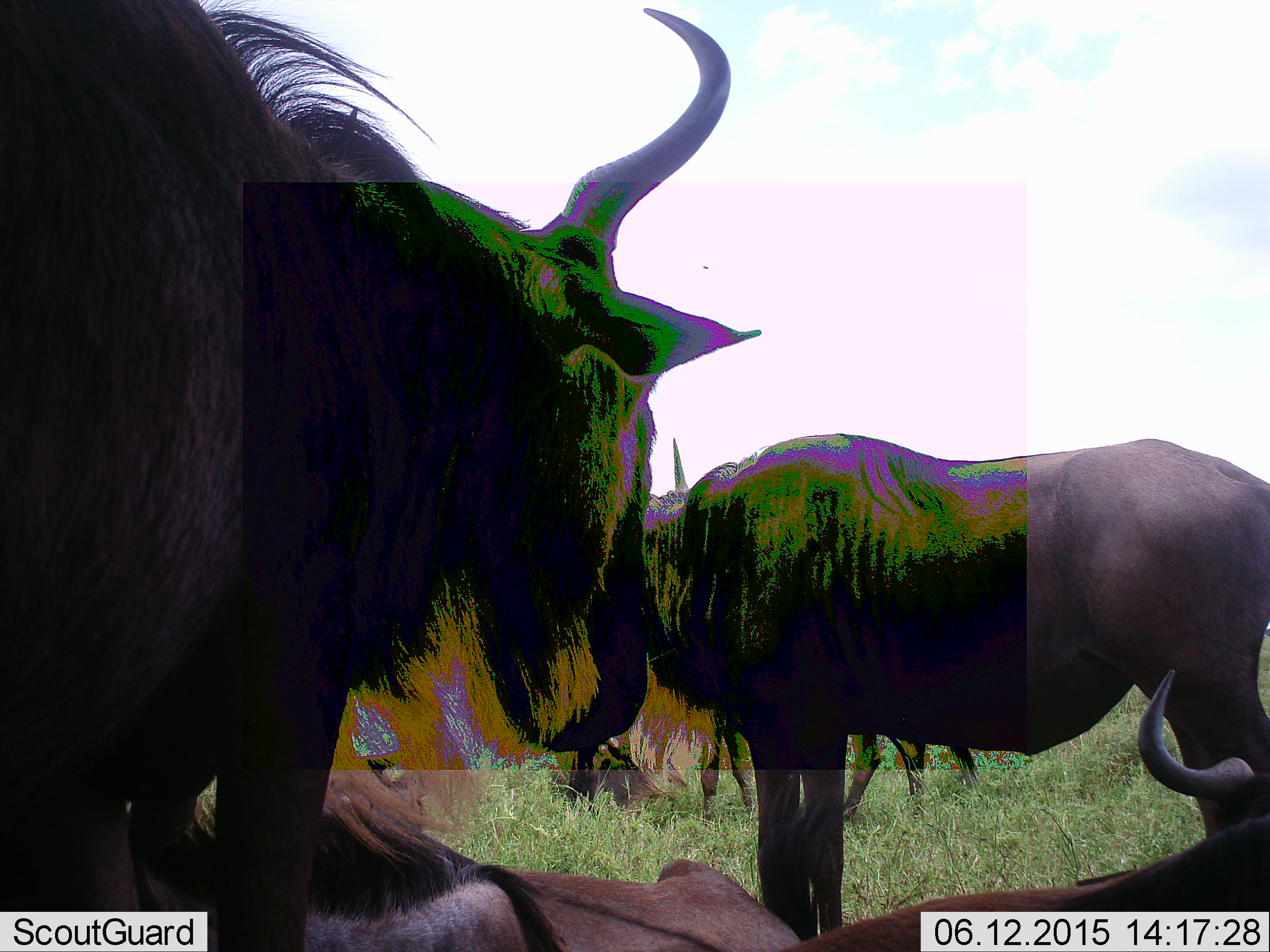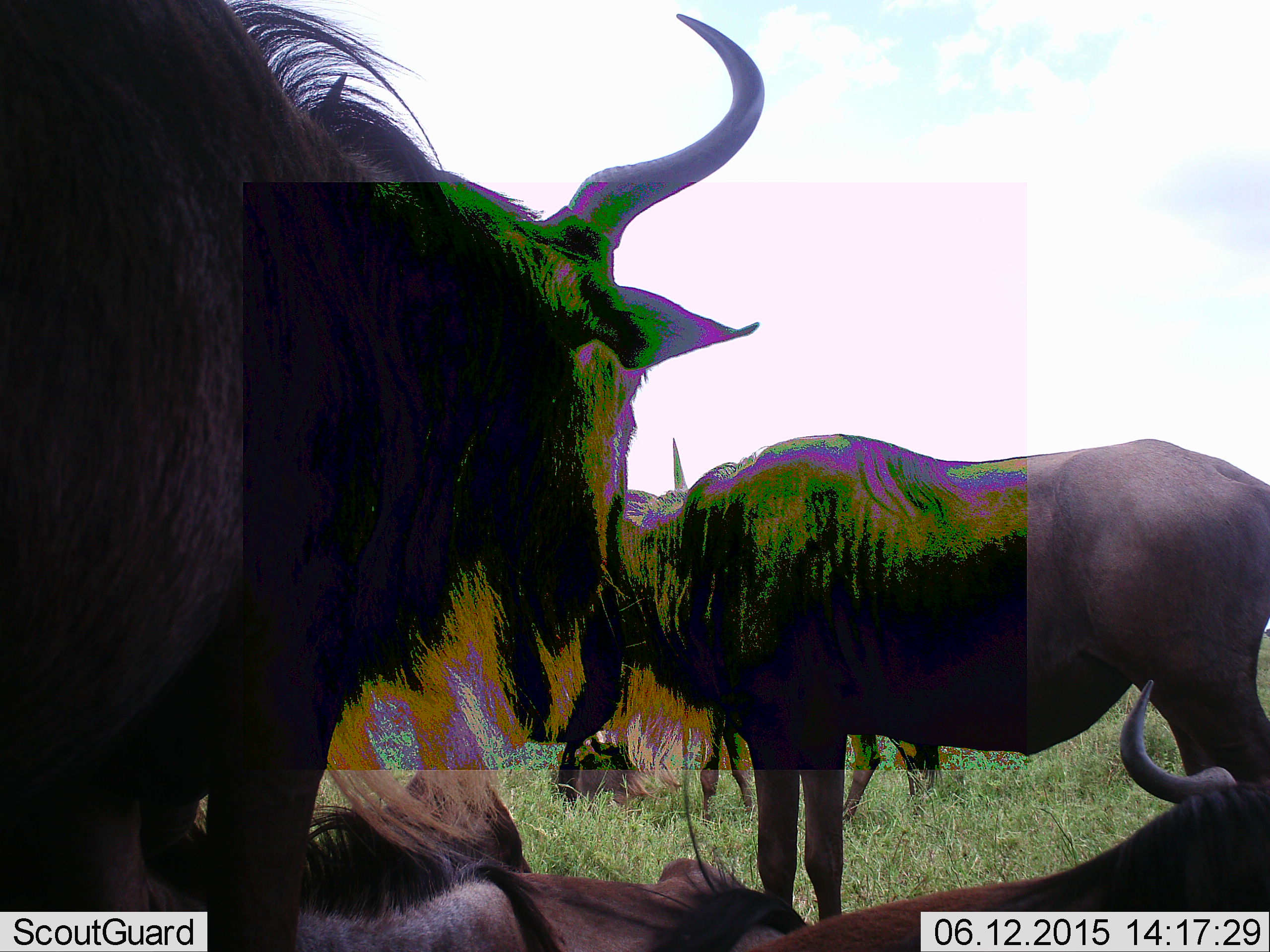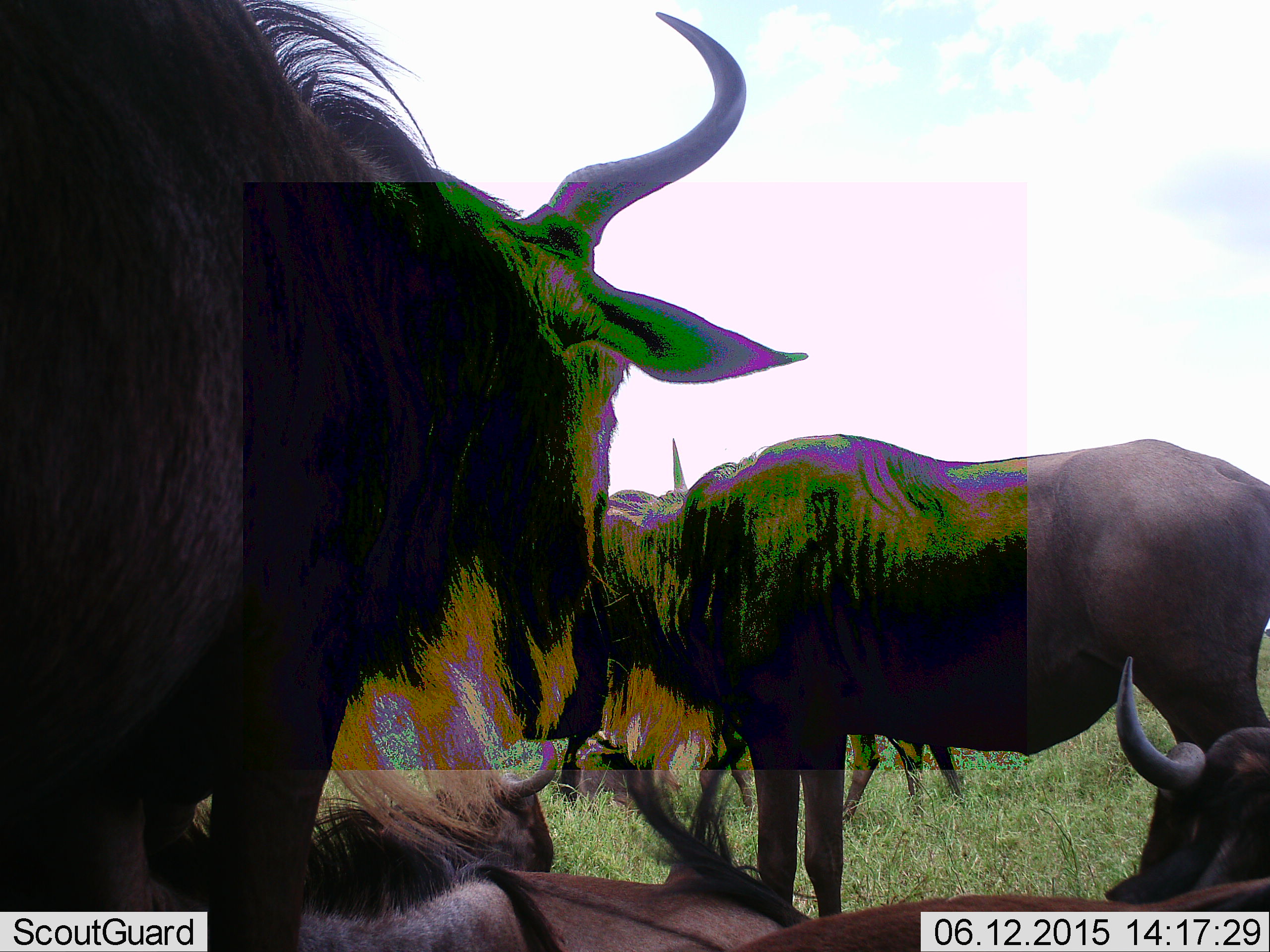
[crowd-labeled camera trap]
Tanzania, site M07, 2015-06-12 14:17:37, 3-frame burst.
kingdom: Animalia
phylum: Chordata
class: Mammalia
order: Artiodactyla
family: Bovidae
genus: Connochaetes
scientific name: Connochaetes taurinus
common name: blue wildebeest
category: wildebeest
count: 5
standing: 90%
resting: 60%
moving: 0%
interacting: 10%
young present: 0%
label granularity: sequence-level